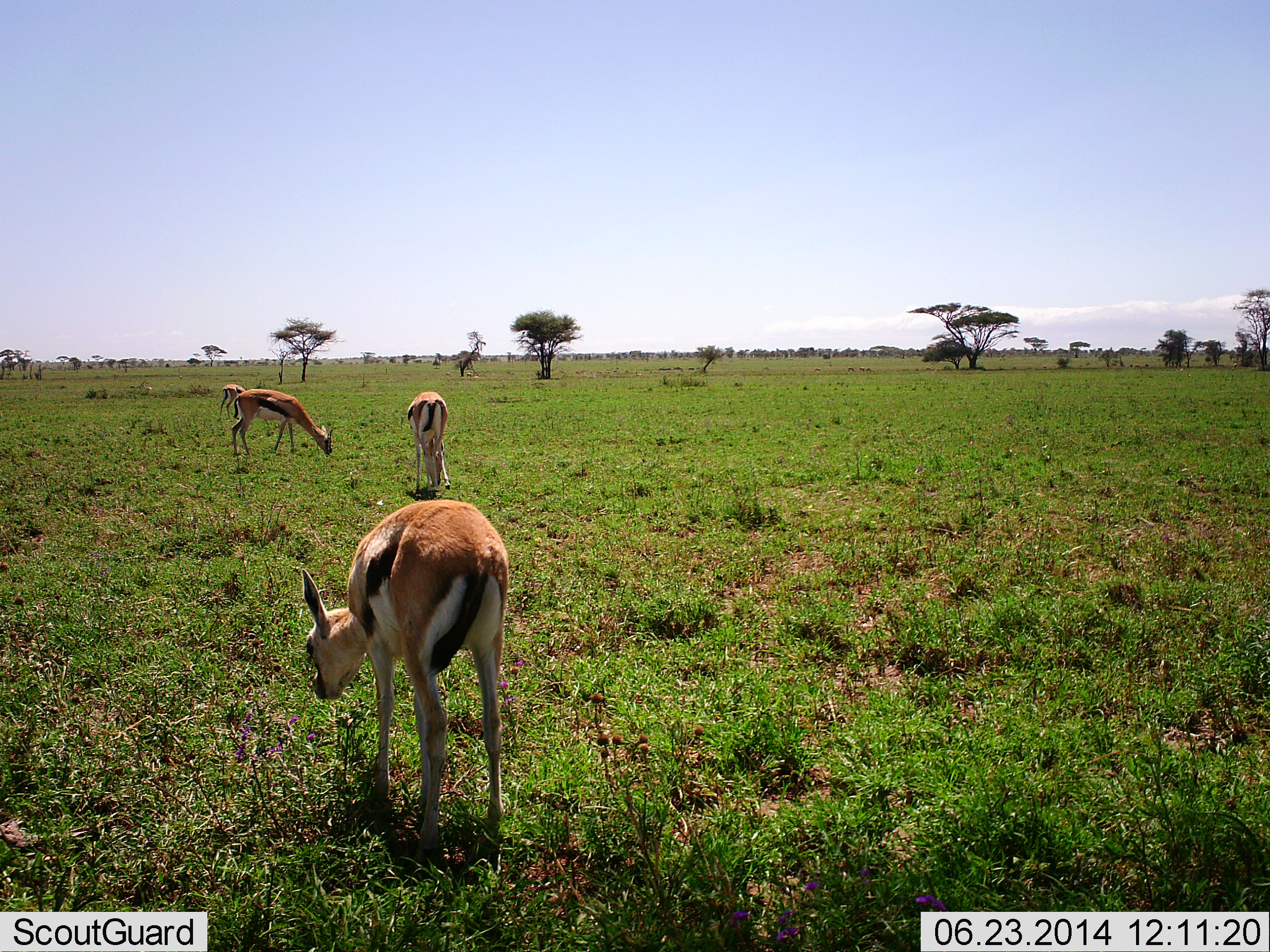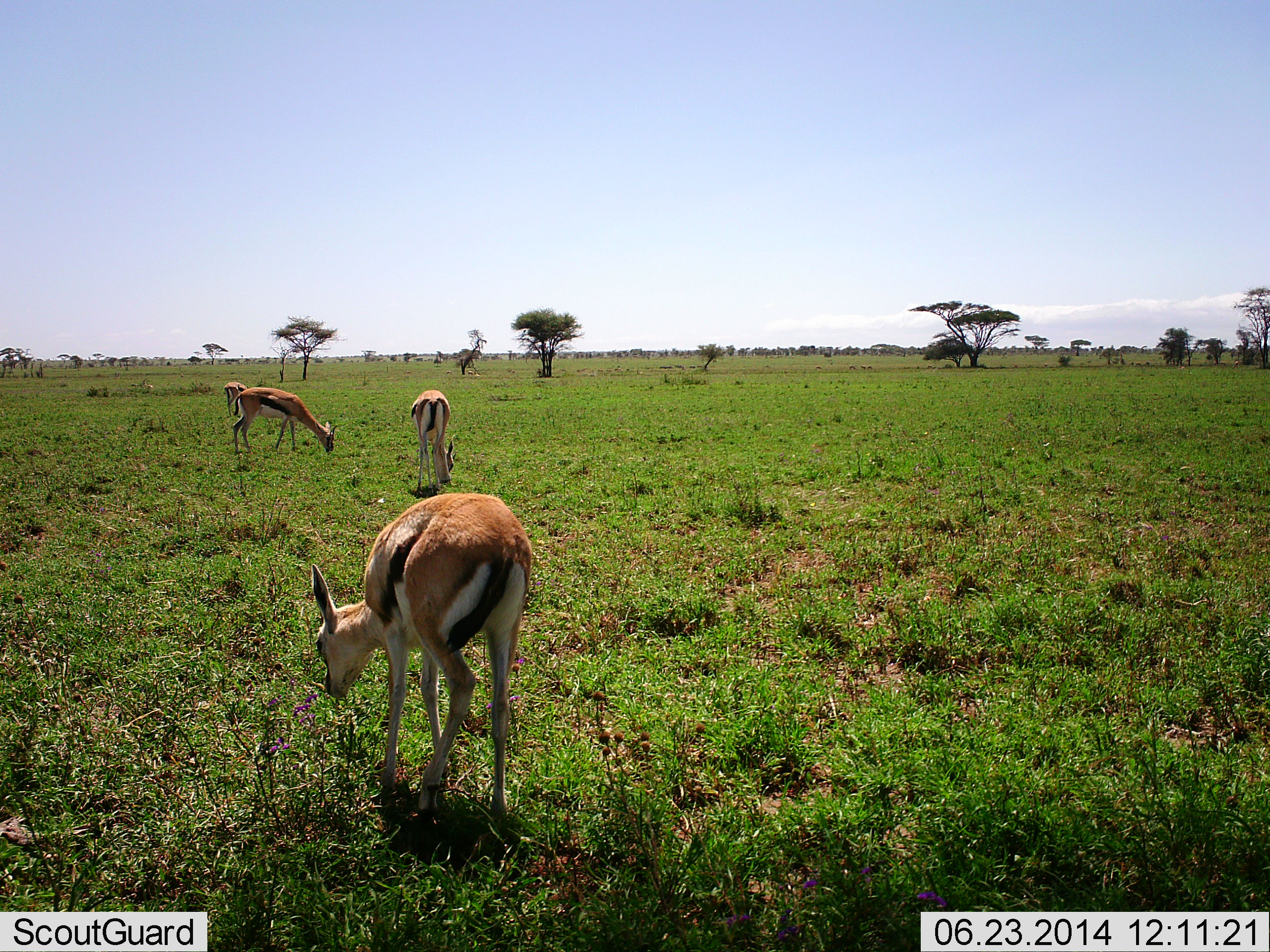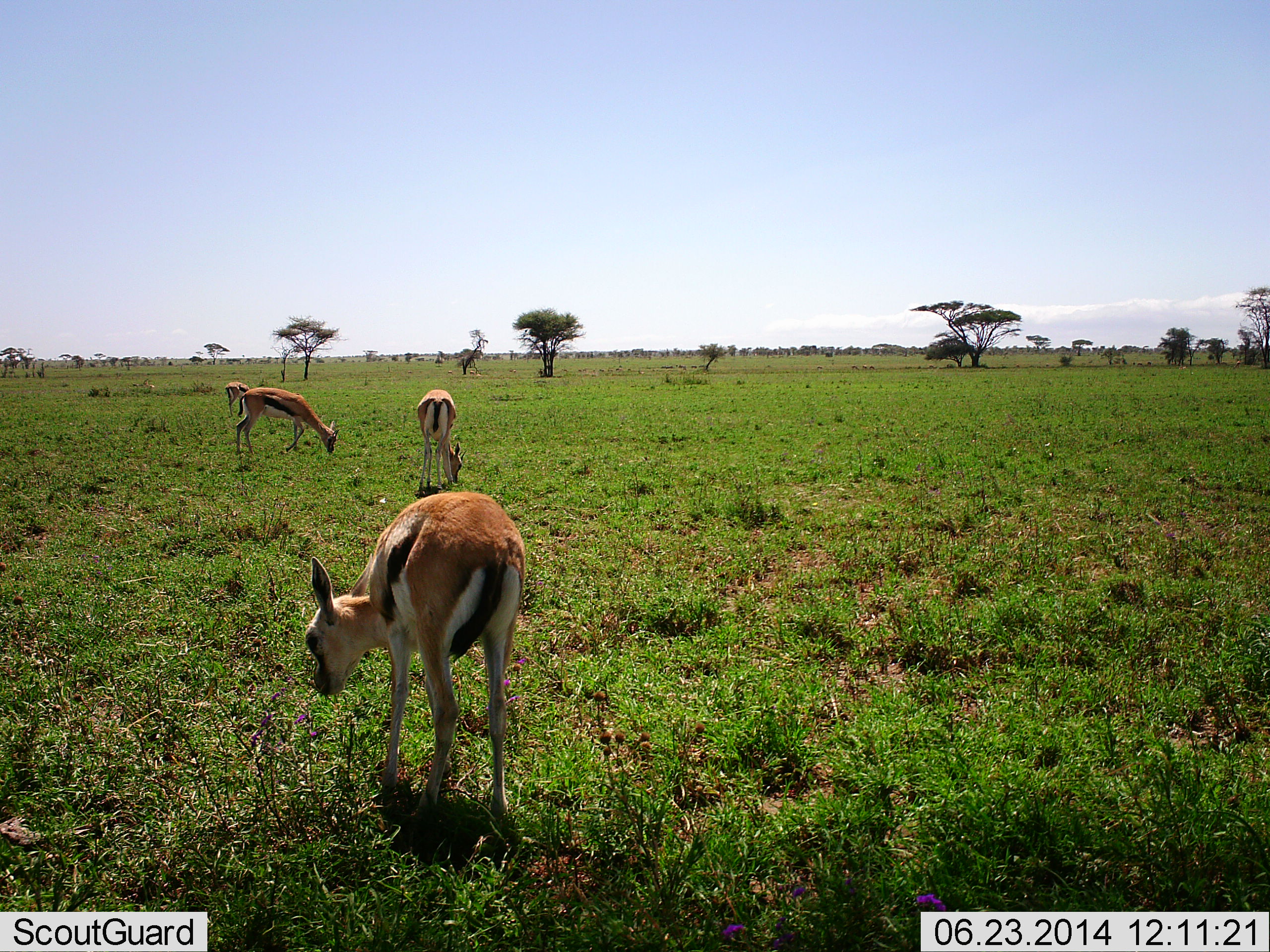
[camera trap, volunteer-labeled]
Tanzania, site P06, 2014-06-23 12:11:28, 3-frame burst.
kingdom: Animalia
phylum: Chordata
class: Mammalia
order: Artiodactyla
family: Bovidae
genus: Eudorcas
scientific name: Eudorcas thomsonii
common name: thomson's gazelle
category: gazellethomsons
Gazellethomsons (thomson's gazelle) (Eudorcas thomsonii), count 4. Behavior (volunteer vote fractions): standing 20%, resting 0%, moving 10%, interacting 0%. Young present (vote fraction): 10%. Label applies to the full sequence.